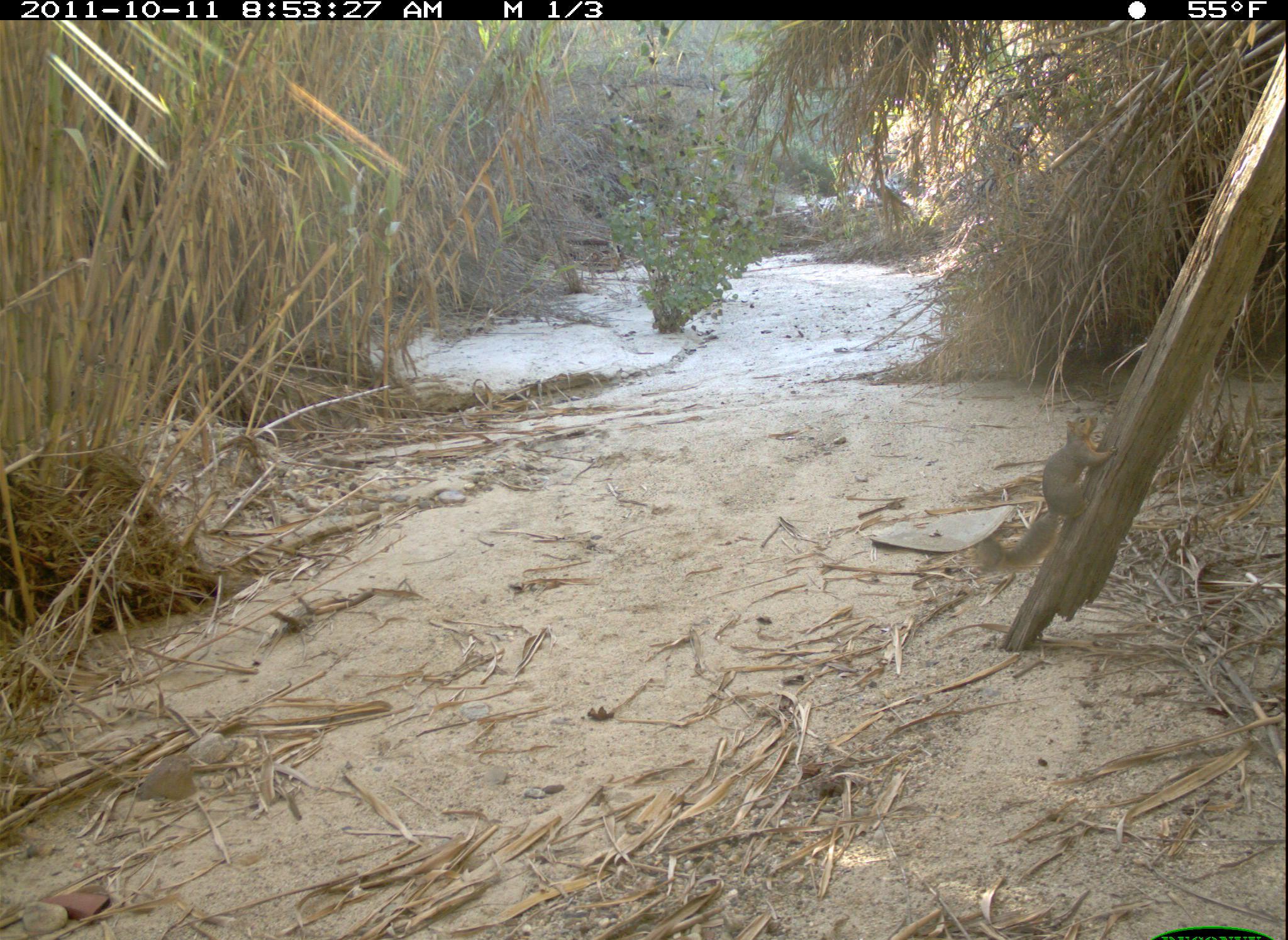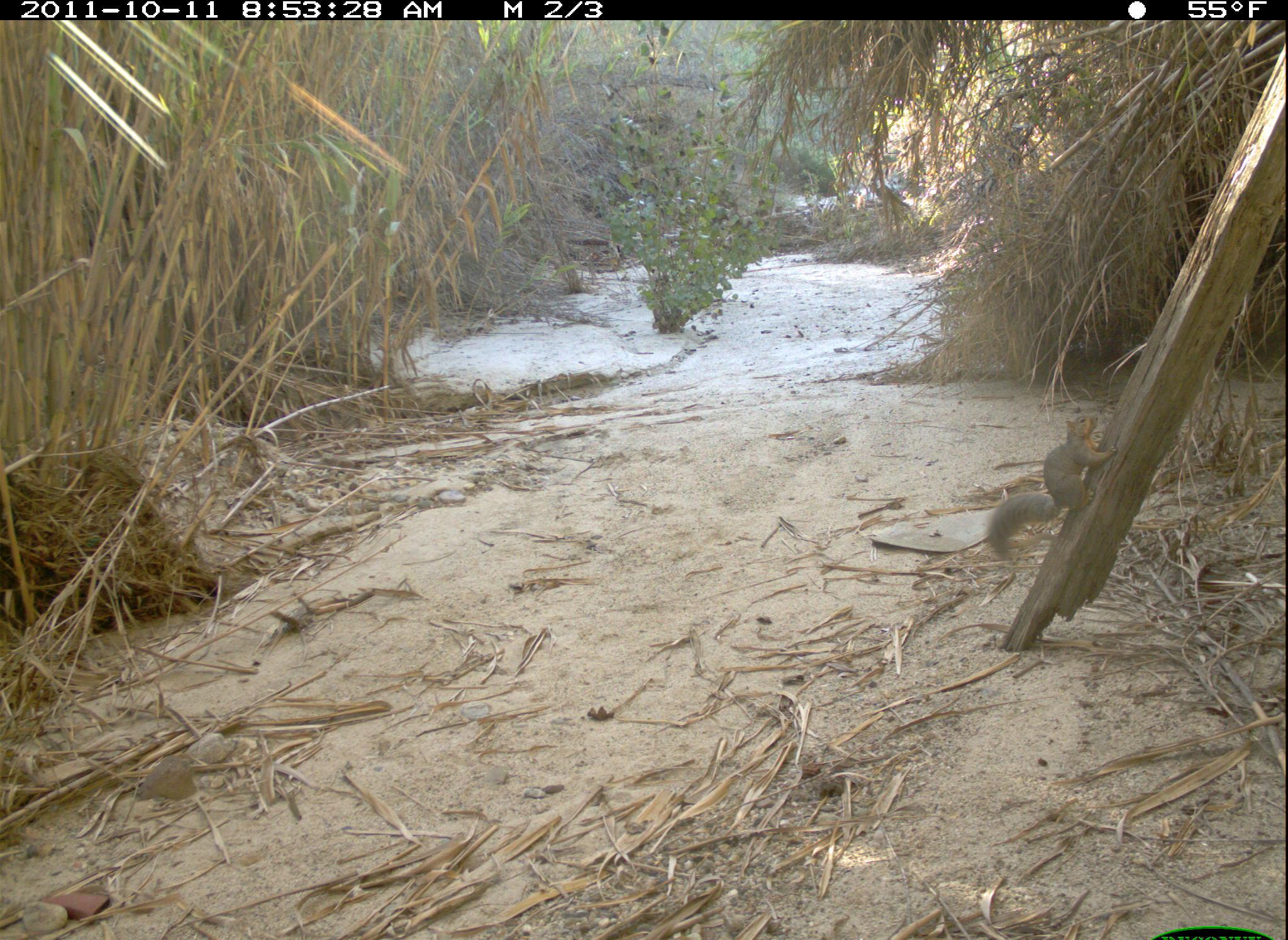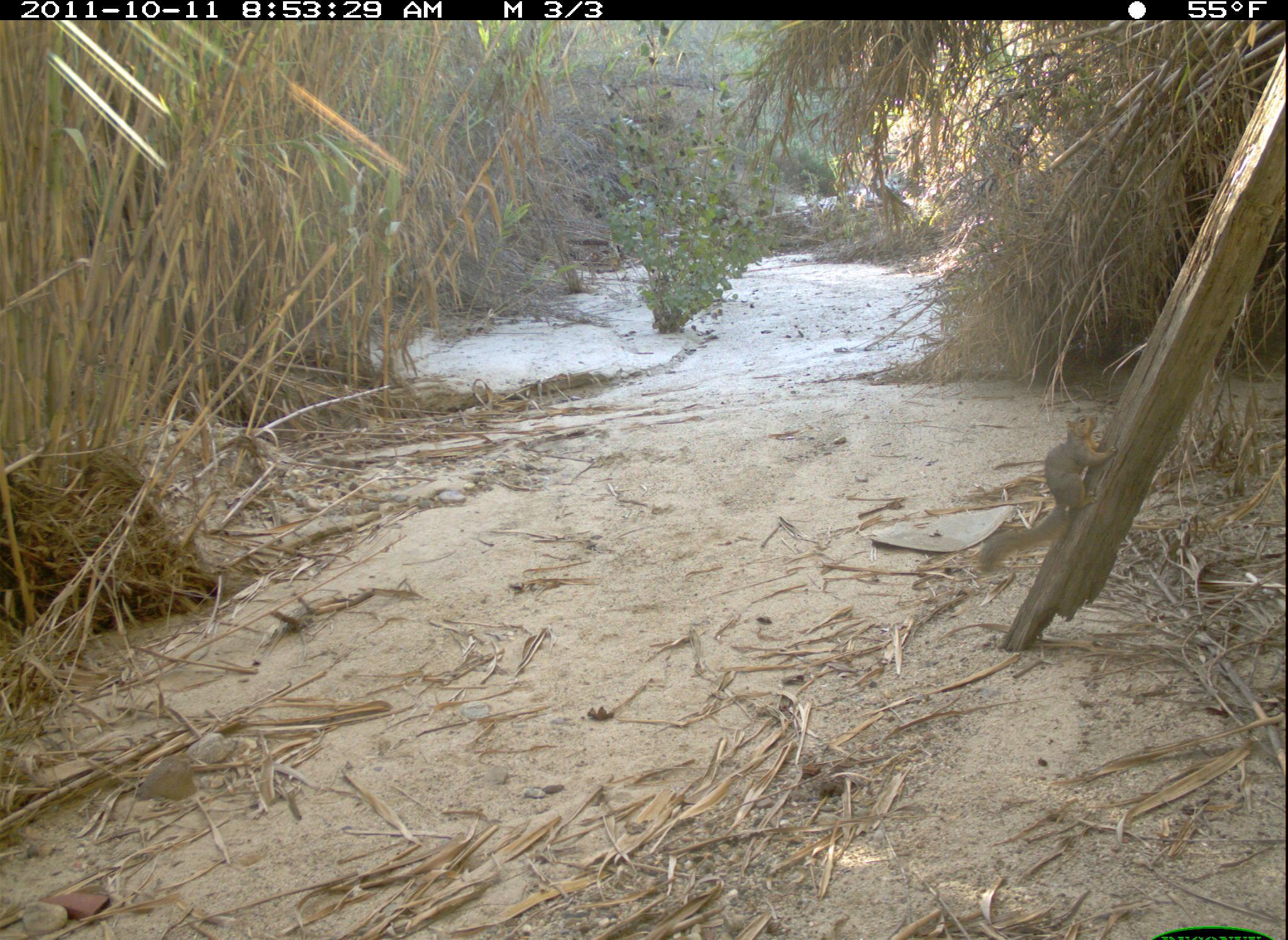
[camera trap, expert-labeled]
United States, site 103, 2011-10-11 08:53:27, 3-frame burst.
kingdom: Animalia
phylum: Chordata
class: Mammalia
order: Rodentia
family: Sciuridae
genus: Sciurus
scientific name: Sciurus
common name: squirrel